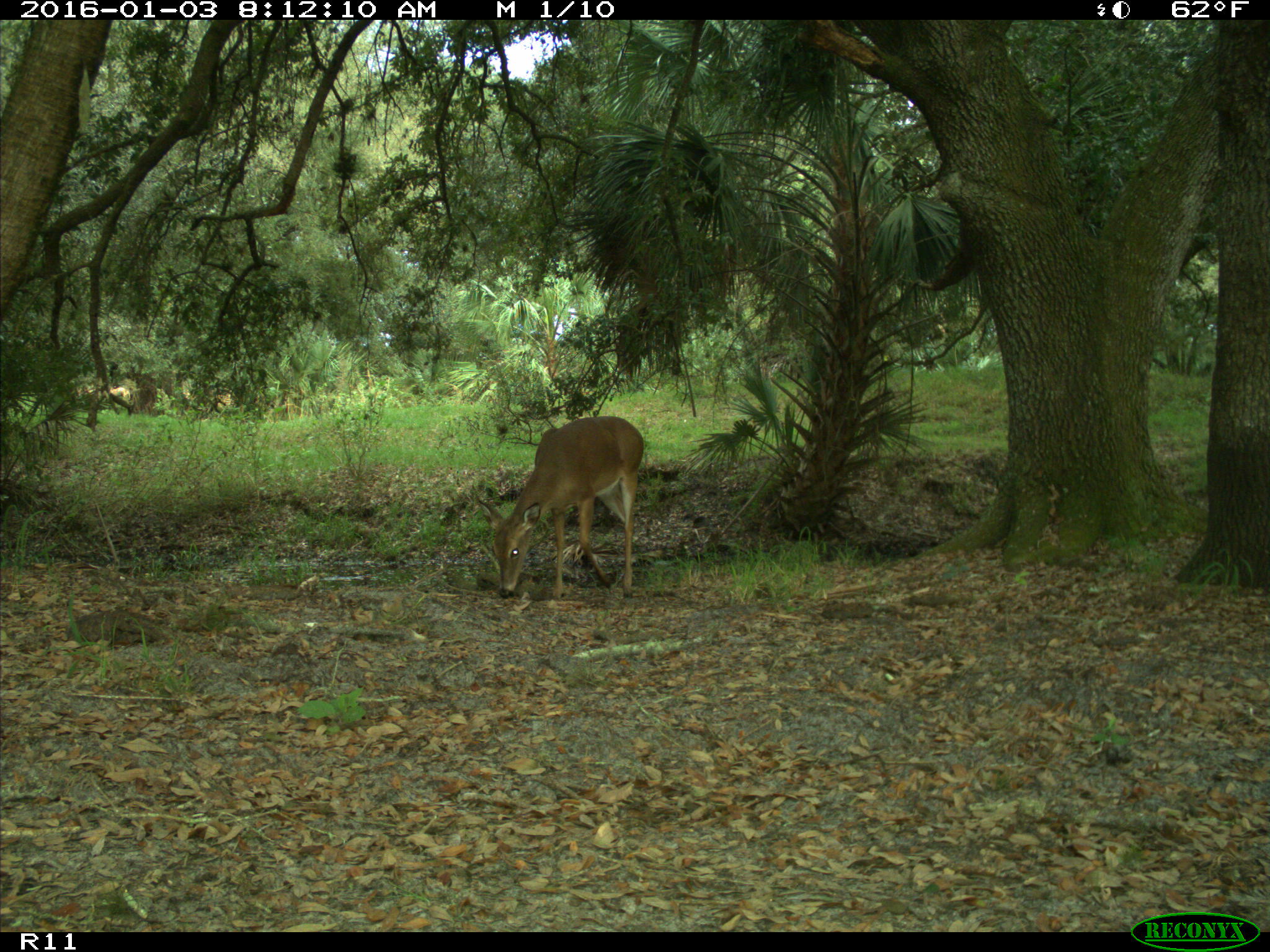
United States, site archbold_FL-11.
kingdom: Animalia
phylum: Chordata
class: Mammalia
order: Artiodactyla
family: Cervidae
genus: Odocoileus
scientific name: Odocoileus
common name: deer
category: unidentified deer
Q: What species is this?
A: Unidentified deer (deer) (Odocoileus).